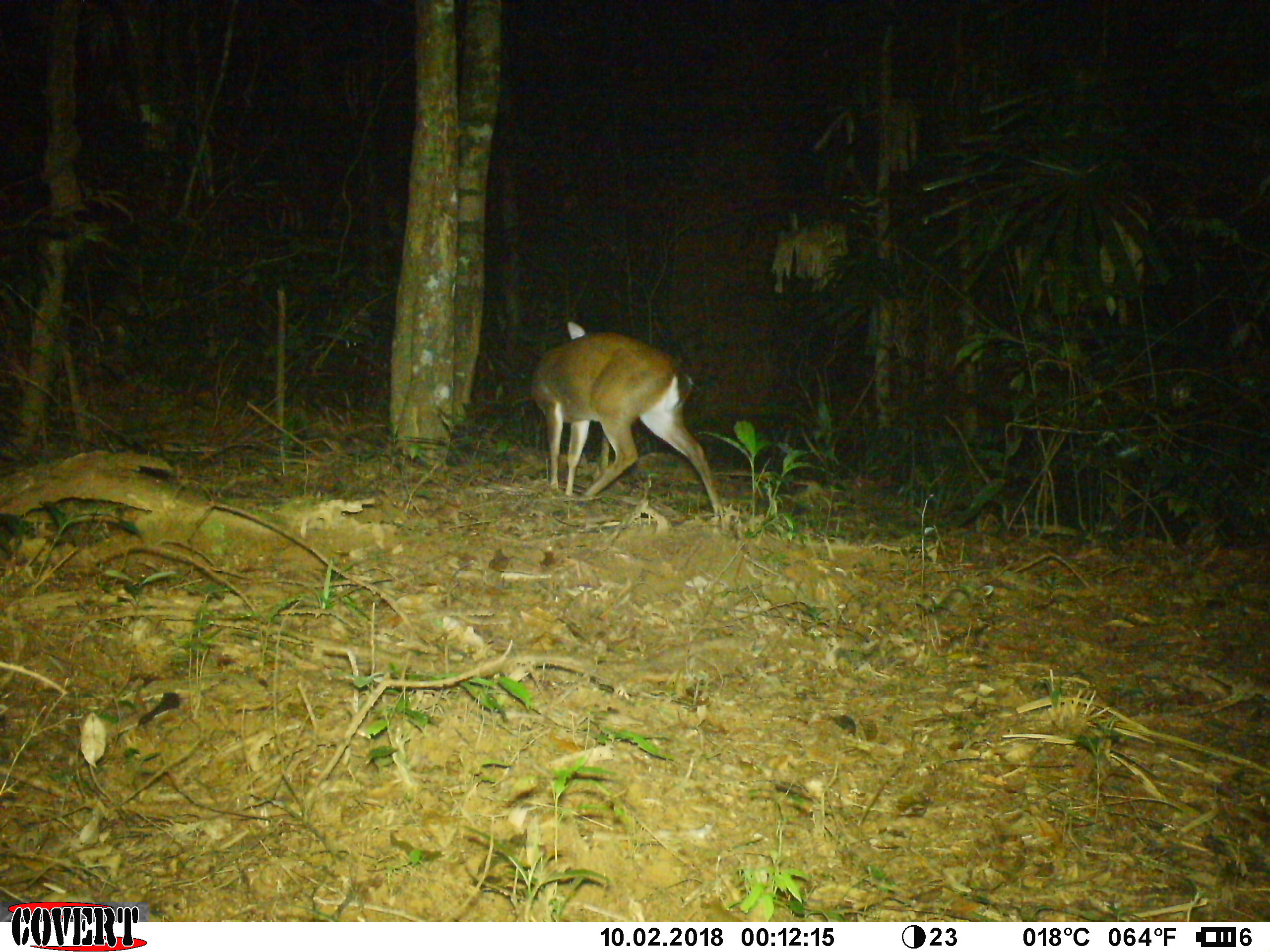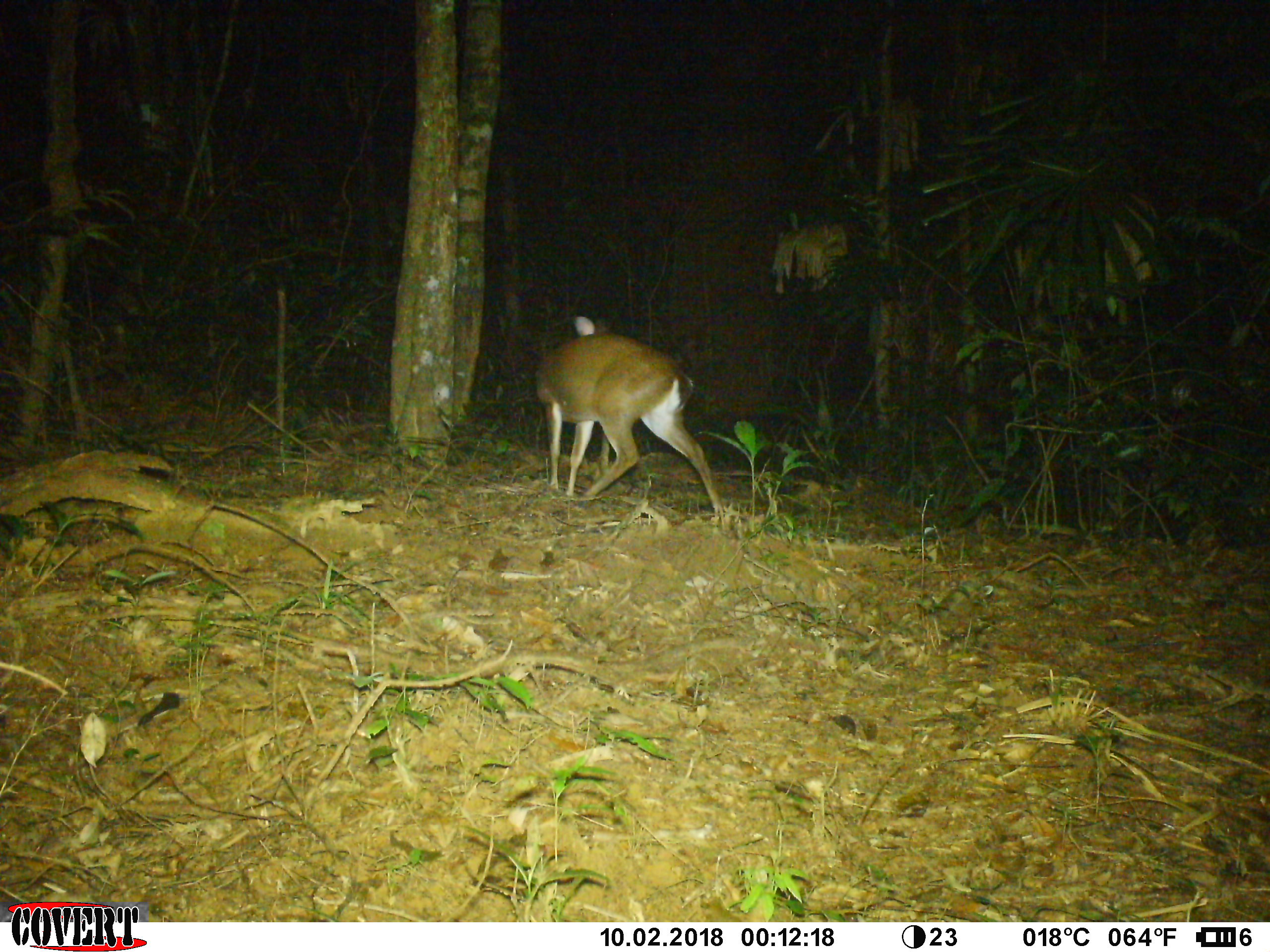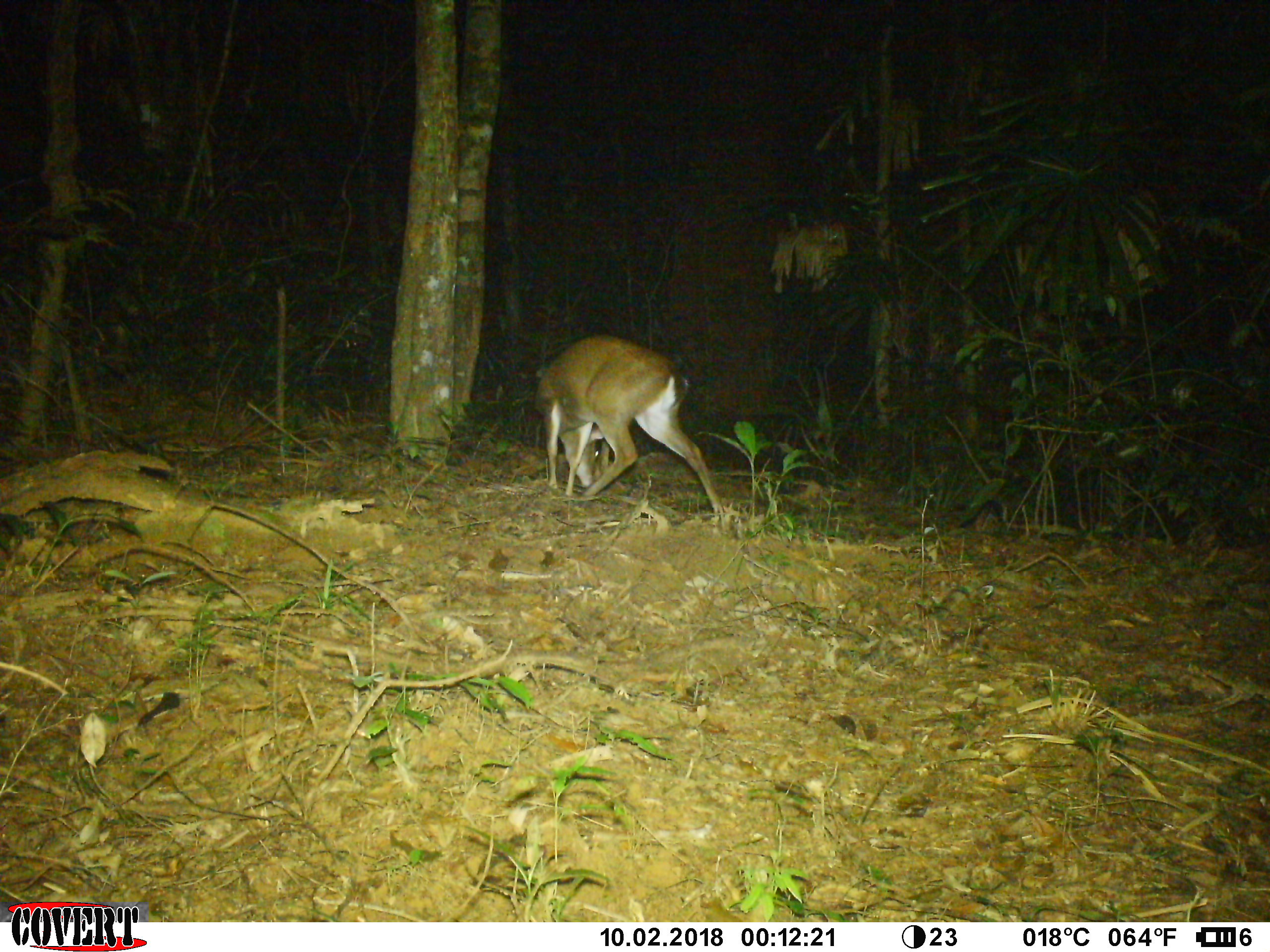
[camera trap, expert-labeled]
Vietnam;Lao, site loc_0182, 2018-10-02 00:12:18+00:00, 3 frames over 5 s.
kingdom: Animalia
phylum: Chordata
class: Mammalia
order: Artiodactyla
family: Cervidae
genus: Muntiacus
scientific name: Muntiacus vuquangensis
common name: large-antlered muntjac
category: large antlered muntjac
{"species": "large antlered muntjac (large-antlered muntjac) (Muntiacus vuquangensis)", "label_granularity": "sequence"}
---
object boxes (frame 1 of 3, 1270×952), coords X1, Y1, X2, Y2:
large antlered muntjac: 532, 321, 724, 520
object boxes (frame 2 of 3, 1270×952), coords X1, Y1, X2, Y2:
large antlered muntjac: 533, 314, 724, 525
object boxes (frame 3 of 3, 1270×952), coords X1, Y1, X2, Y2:
large antlered muntjac: 534, 335, 724, 516